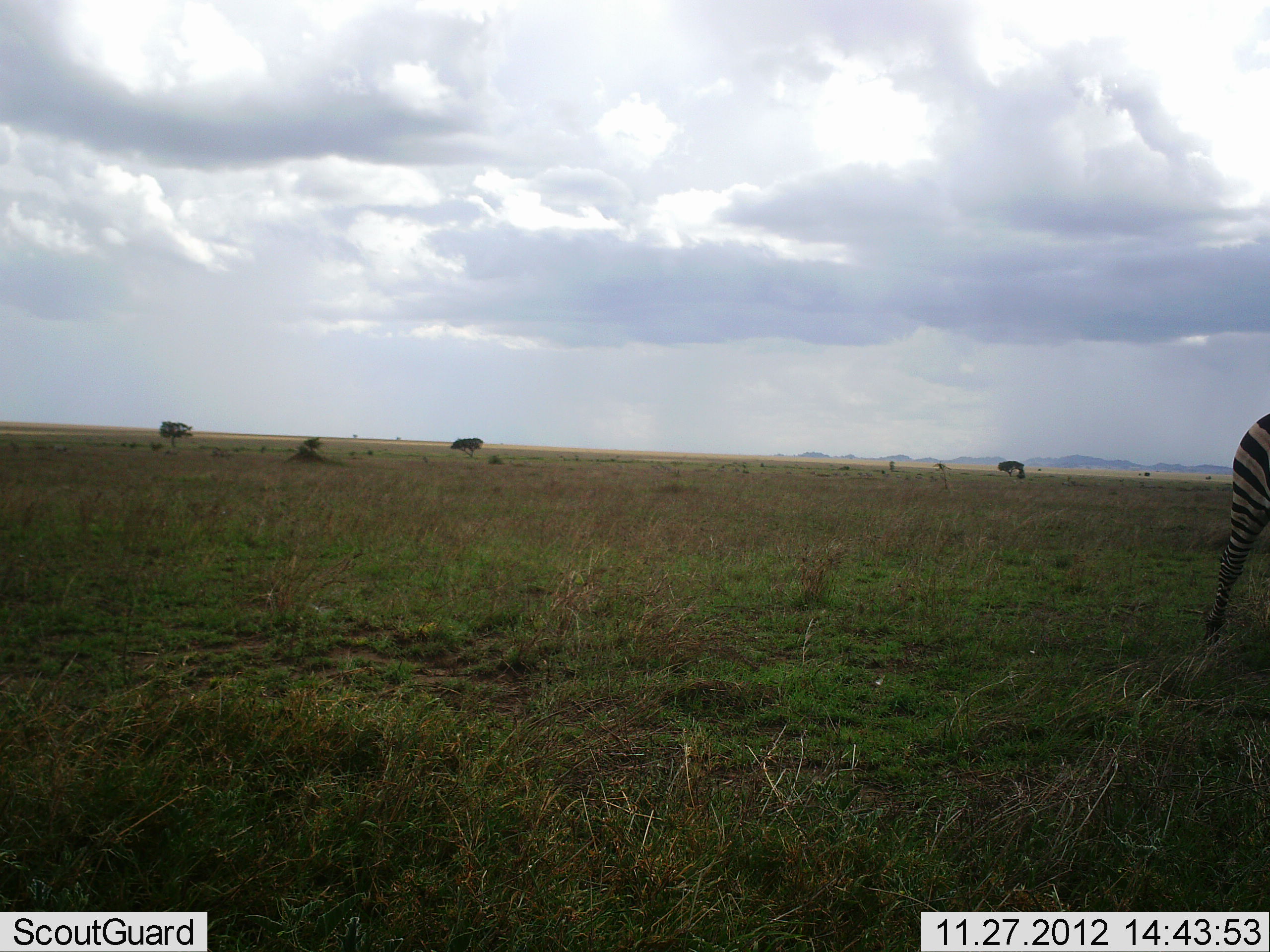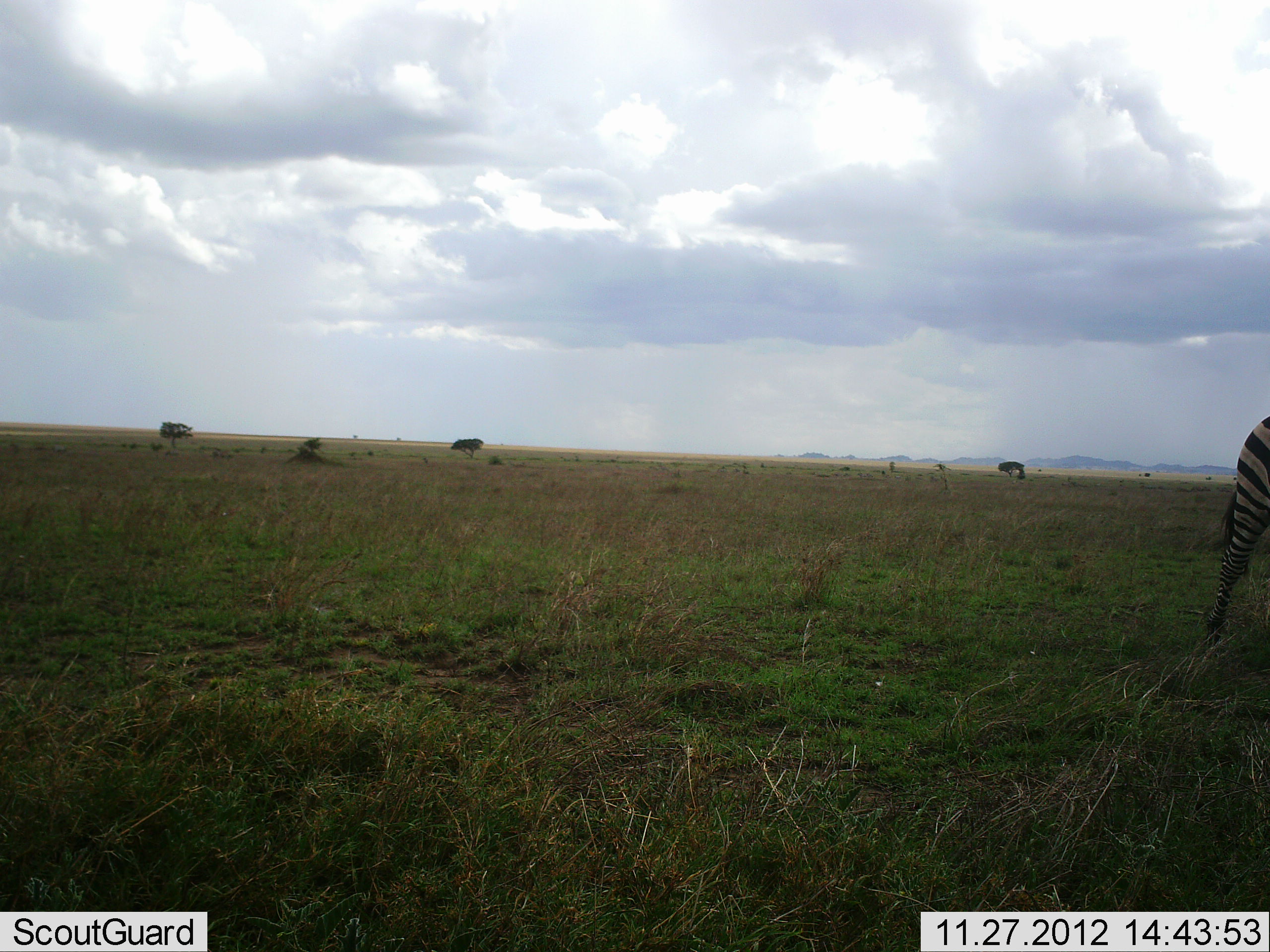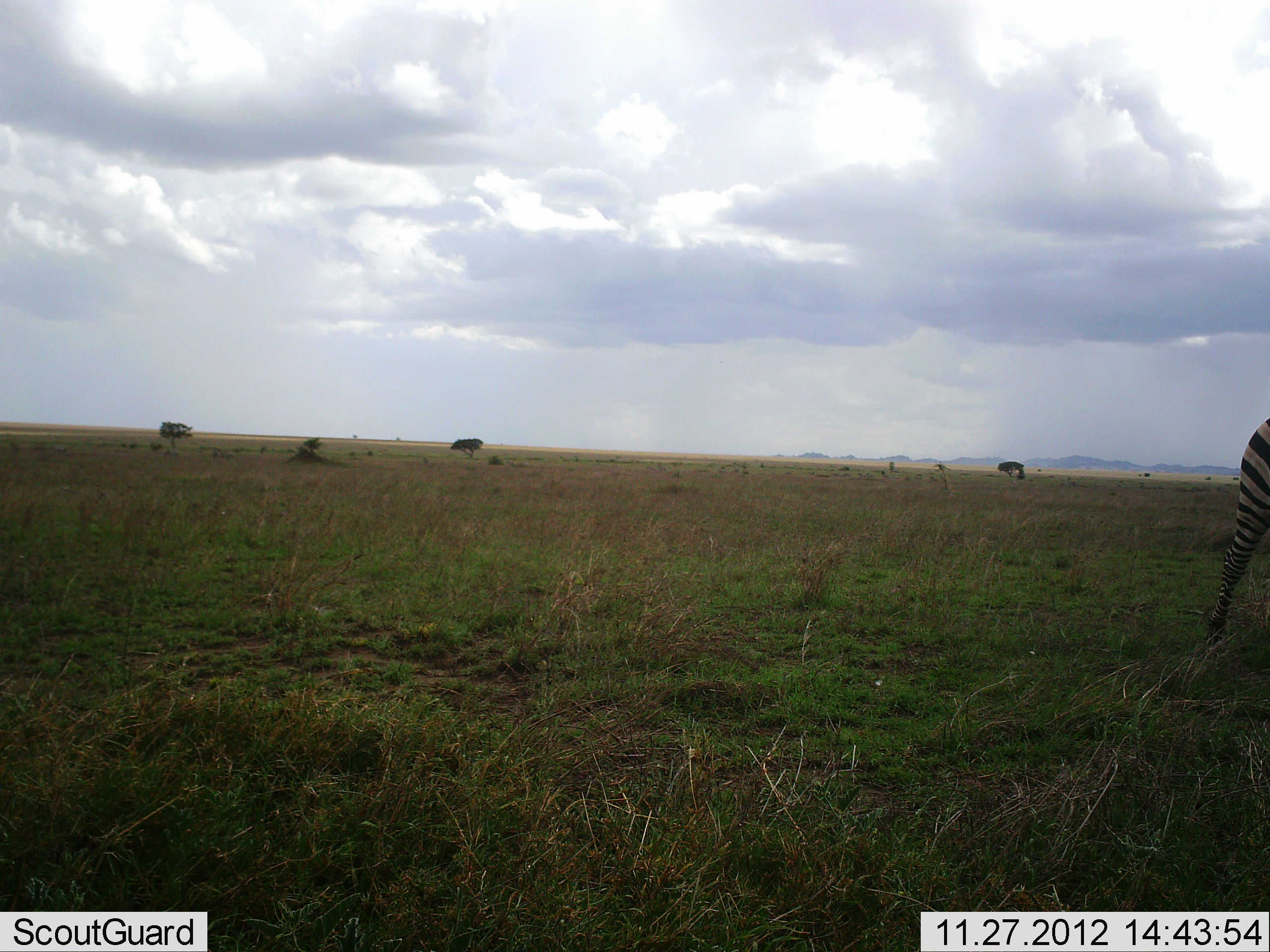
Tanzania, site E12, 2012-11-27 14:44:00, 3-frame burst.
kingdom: Animalia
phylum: Chordata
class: Mammalia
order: Perissodactyla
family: Equidae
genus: Equus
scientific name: Equus quagga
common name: plains zebra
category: zebra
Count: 1.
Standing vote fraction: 80%.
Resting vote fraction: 0%.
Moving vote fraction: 10%.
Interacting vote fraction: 0%.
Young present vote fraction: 0%.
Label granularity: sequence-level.